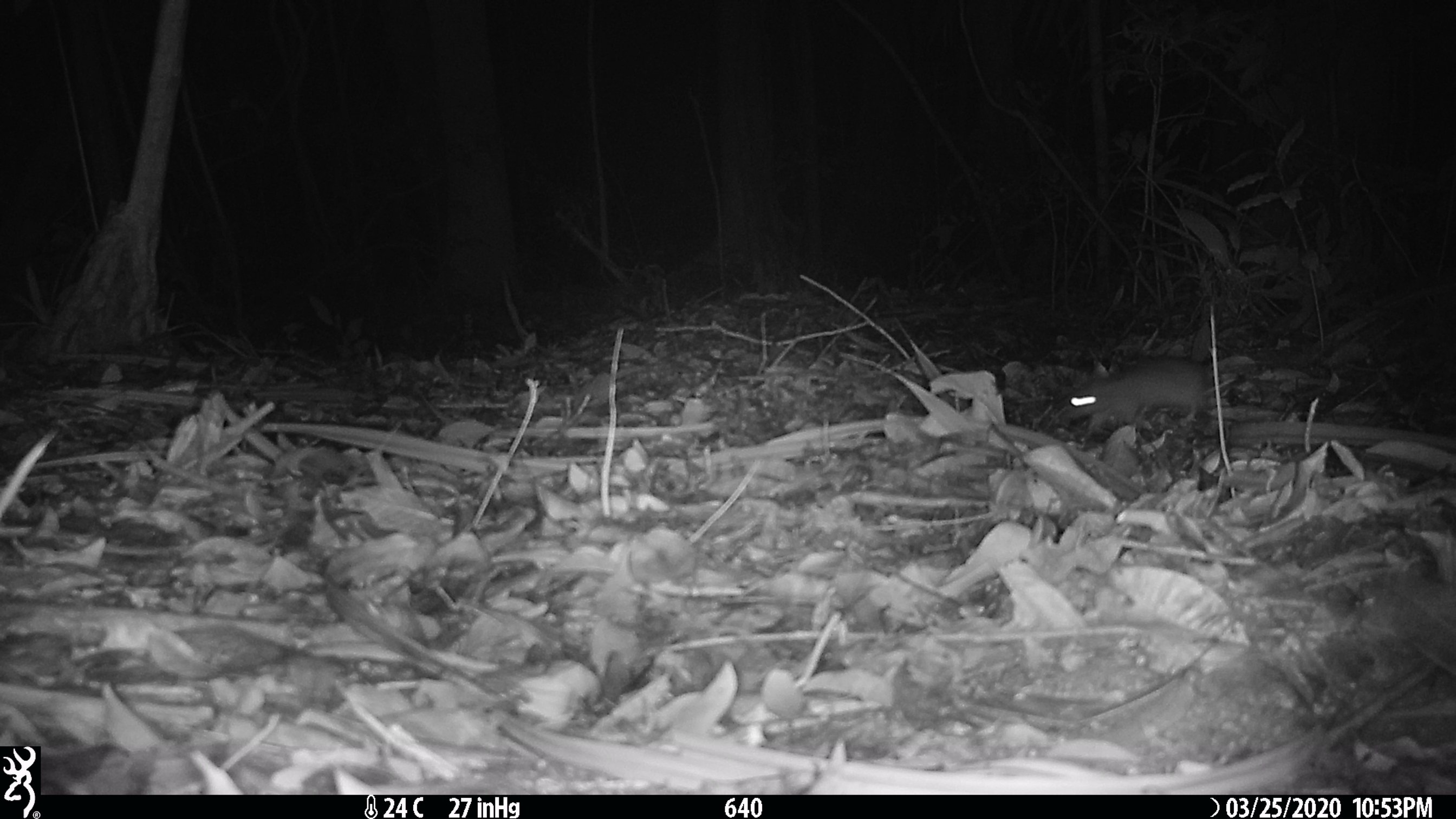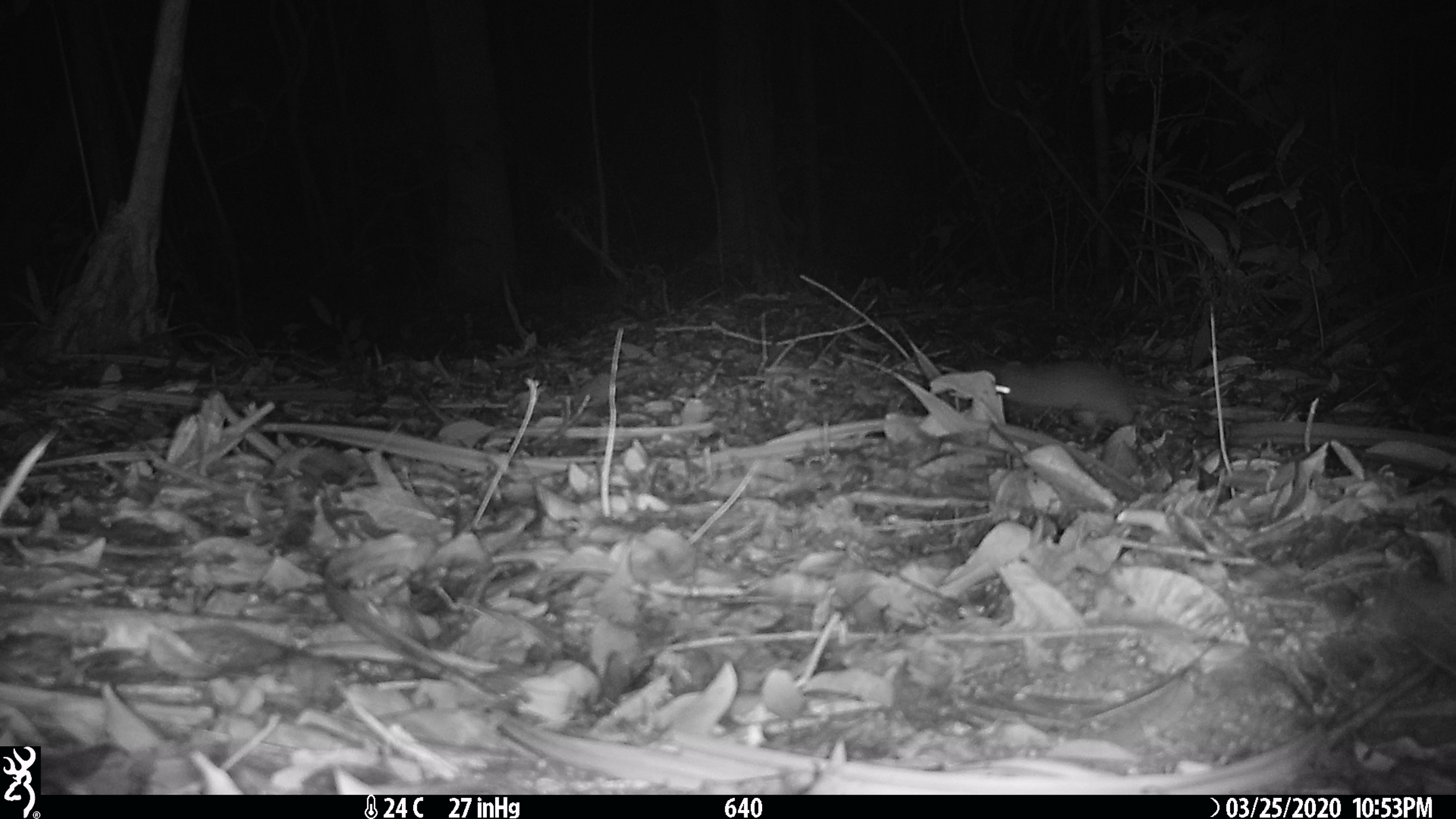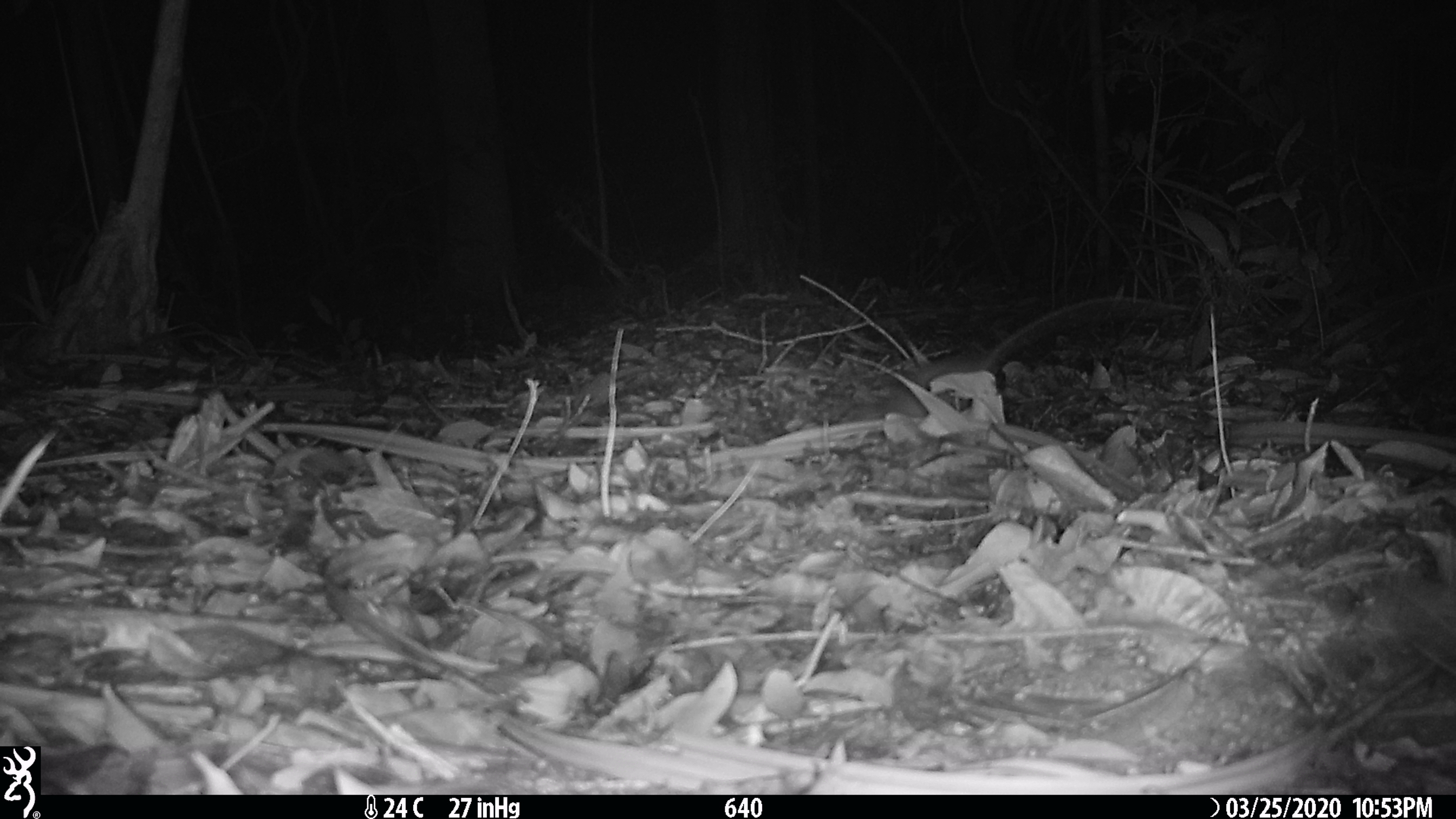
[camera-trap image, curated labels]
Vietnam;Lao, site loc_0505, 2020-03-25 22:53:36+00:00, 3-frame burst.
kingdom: Animalia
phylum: Chordata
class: Mammalia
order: Rodentia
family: Muridae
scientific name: Muridae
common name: old-world mice and rats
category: unidentified murid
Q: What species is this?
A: Unidentified murid (old-world mice and rats) (Muridae).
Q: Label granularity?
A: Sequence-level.